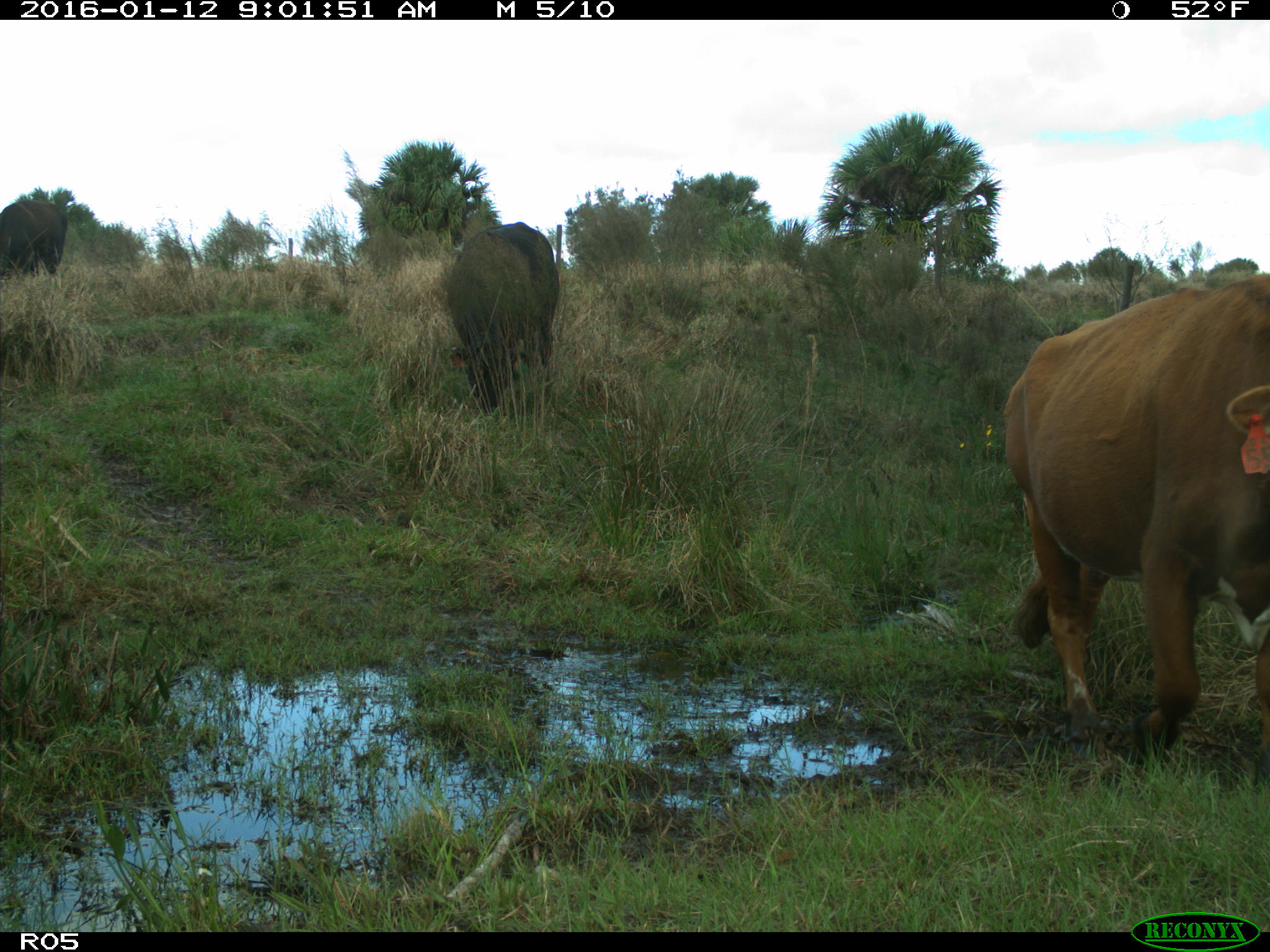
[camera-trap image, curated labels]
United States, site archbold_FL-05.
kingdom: Animalia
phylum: Chordata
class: Mammalia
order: Artiodactyla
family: Bovidae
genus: Bos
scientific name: Bos taurus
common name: domestic cow